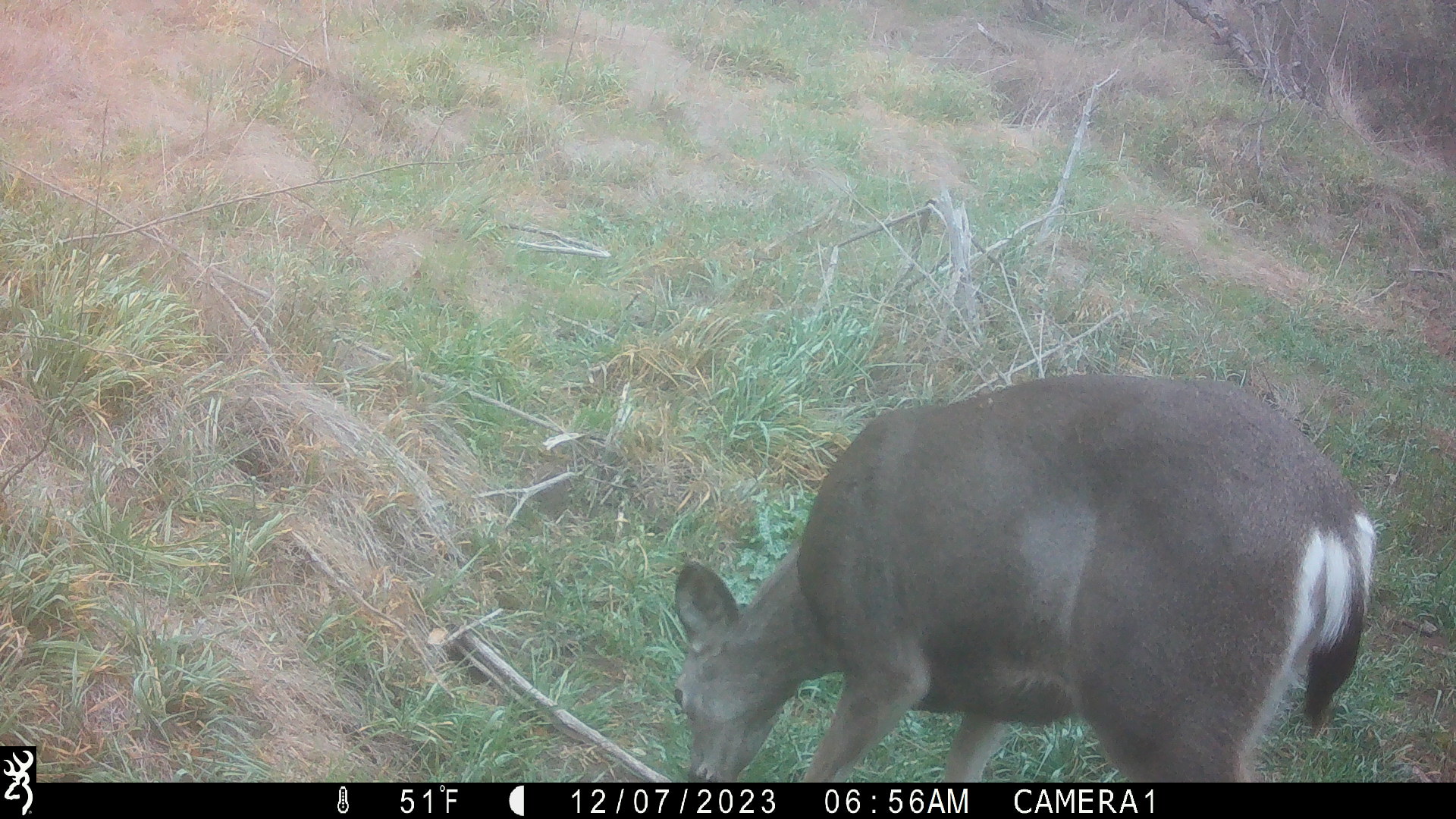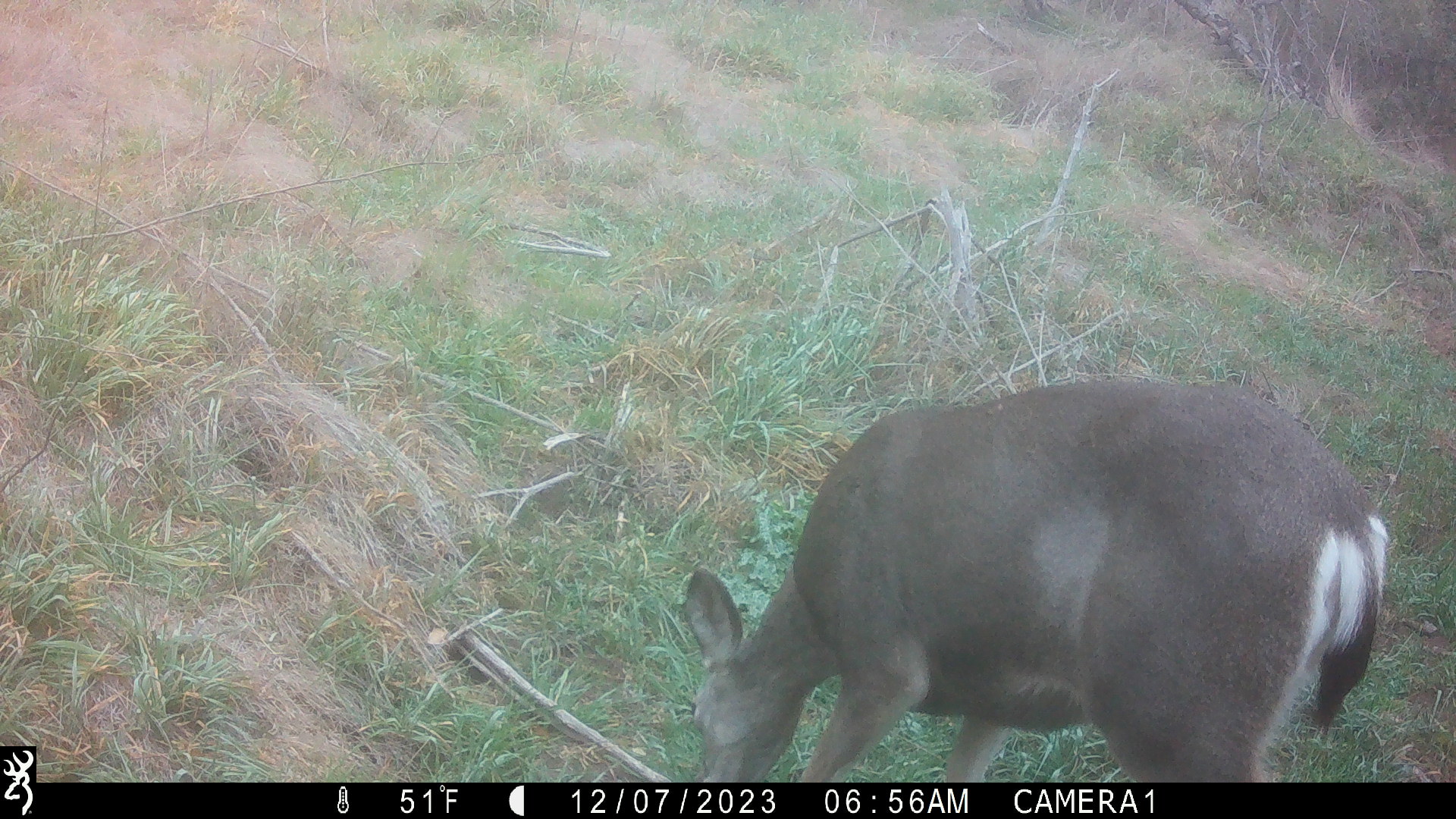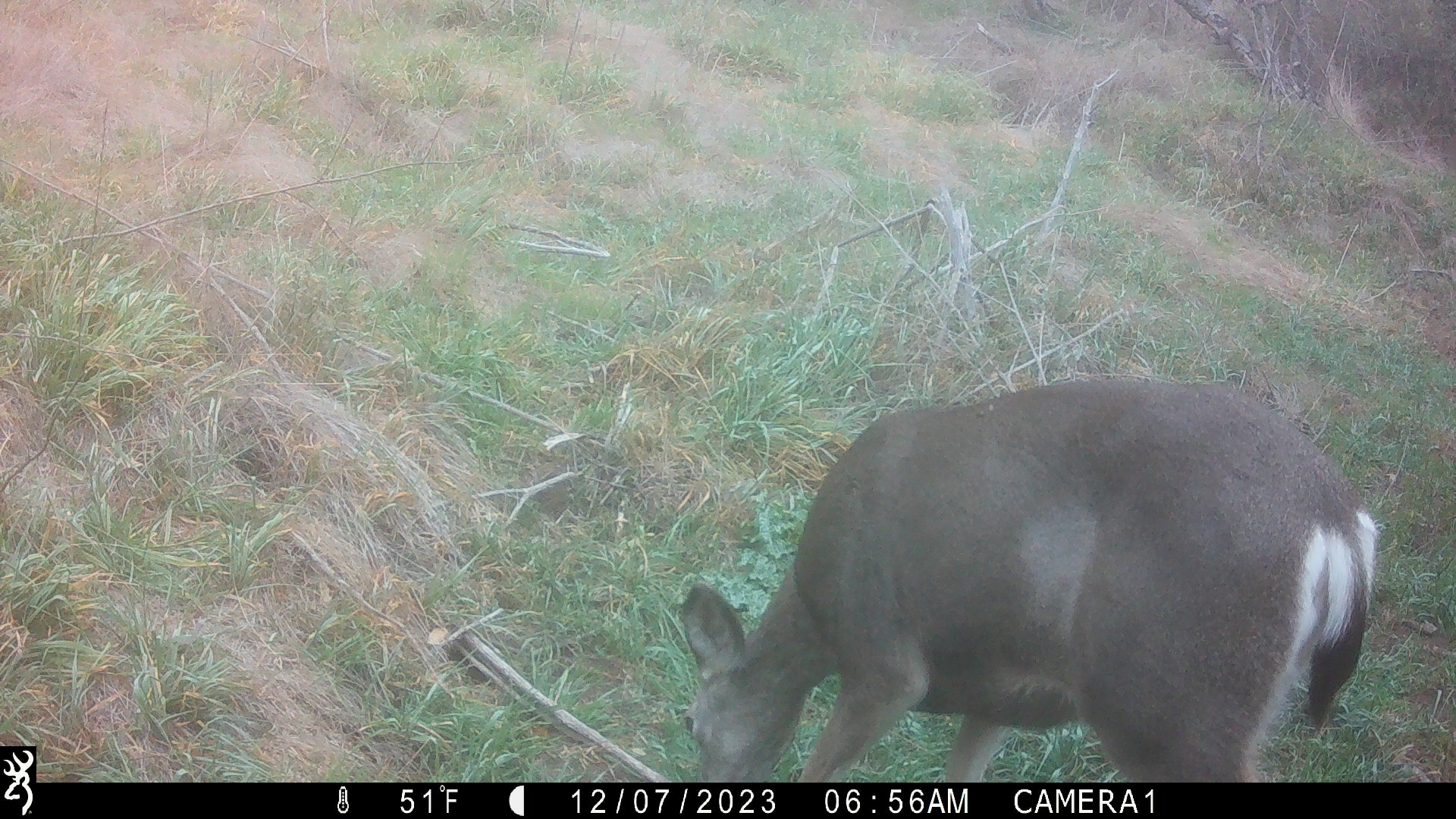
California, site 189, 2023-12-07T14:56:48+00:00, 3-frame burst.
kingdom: Animalia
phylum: Chordata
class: Mammalia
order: Artiodactyla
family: Cervidae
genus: Odocoileus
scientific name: Odocoileus hemionus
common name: mule deer